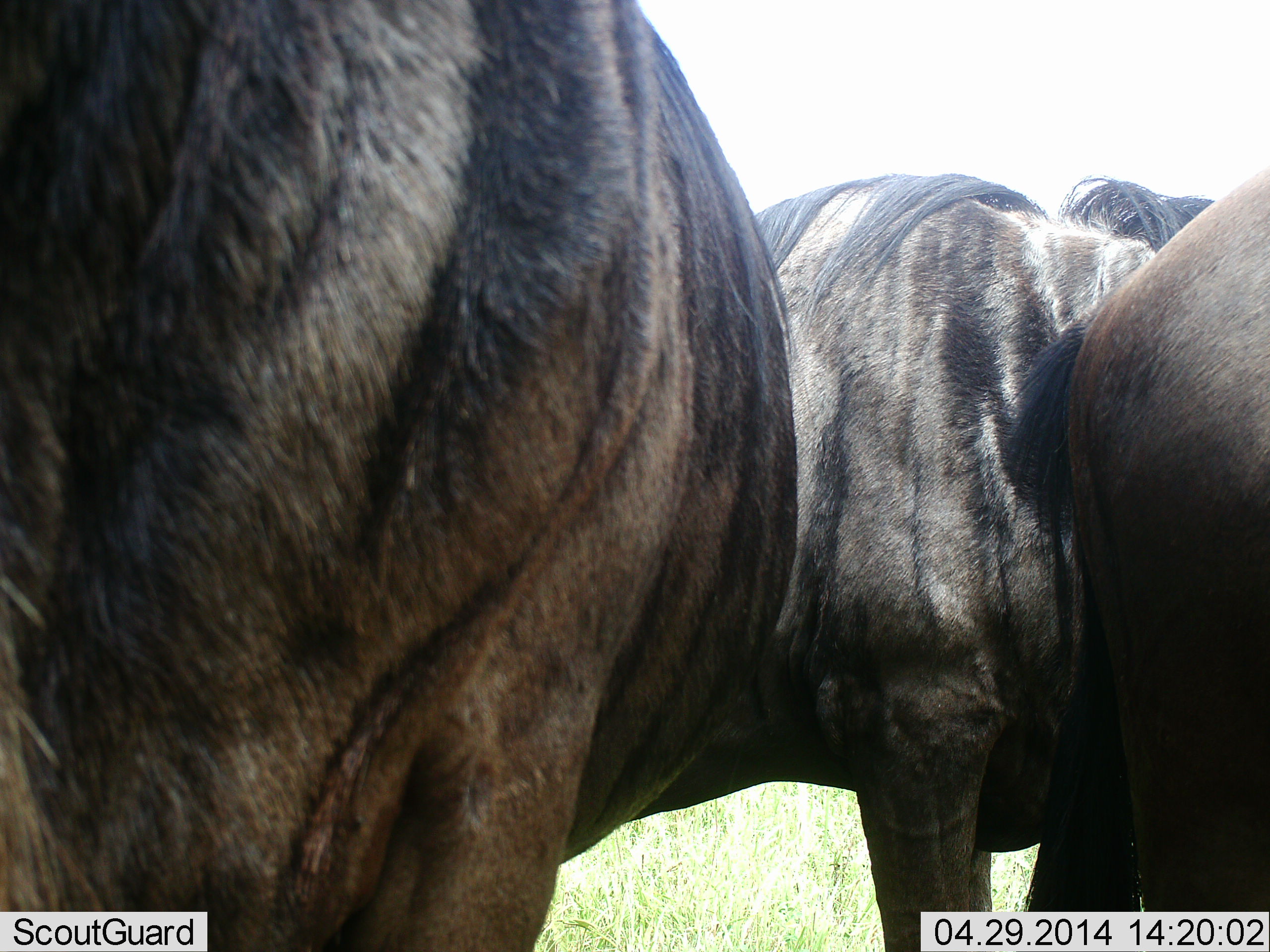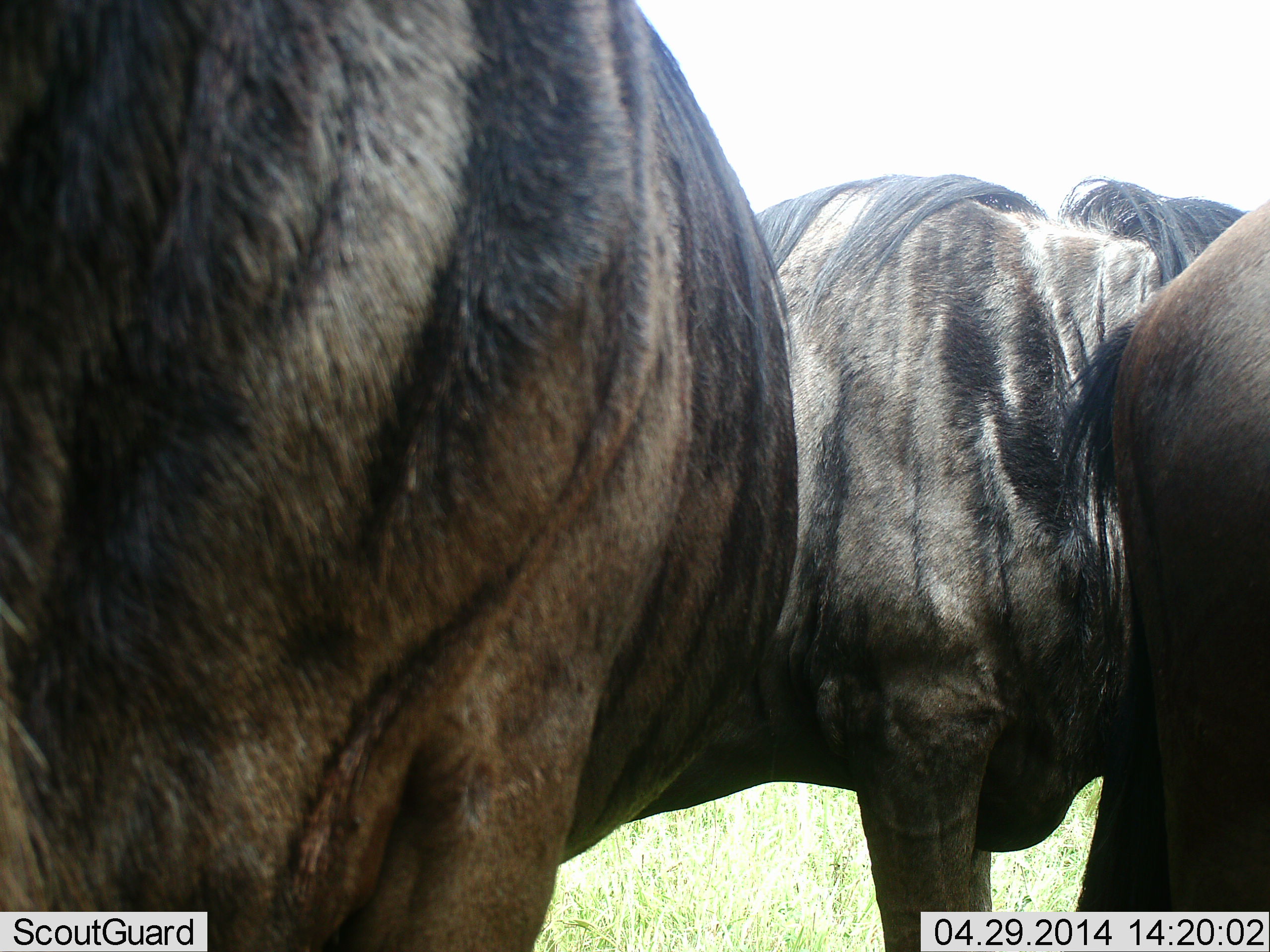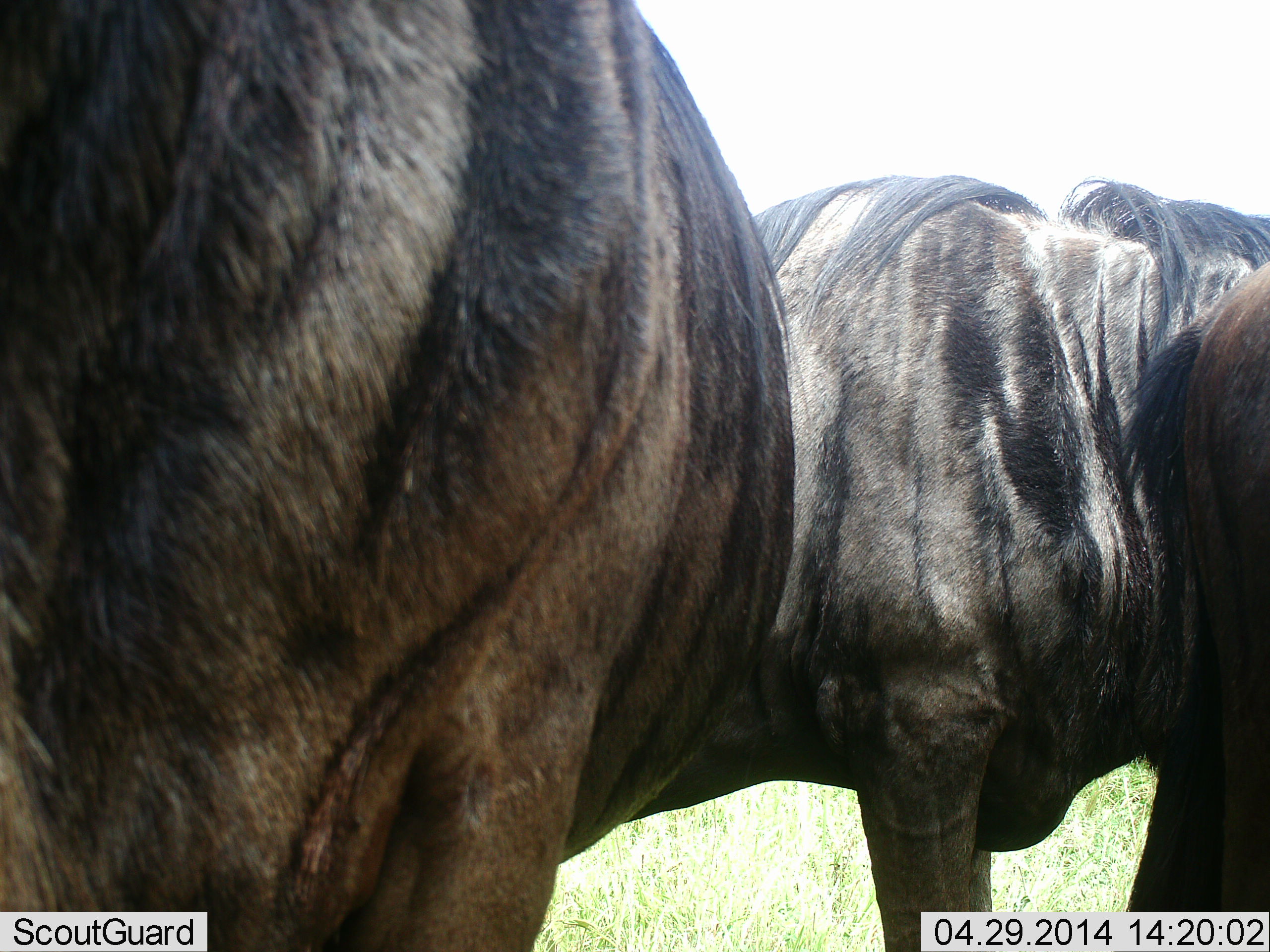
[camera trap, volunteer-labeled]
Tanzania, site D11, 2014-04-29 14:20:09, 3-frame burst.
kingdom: Animalia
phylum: Chordata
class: Mammalia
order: Artiodactyla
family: Bovidae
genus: Connochaetes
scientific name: Connochaetes taurinus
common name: blue wildebeest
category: wildebeest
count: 3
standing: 90%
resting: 10%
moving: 10%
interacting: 0%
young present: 0%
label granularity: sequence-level